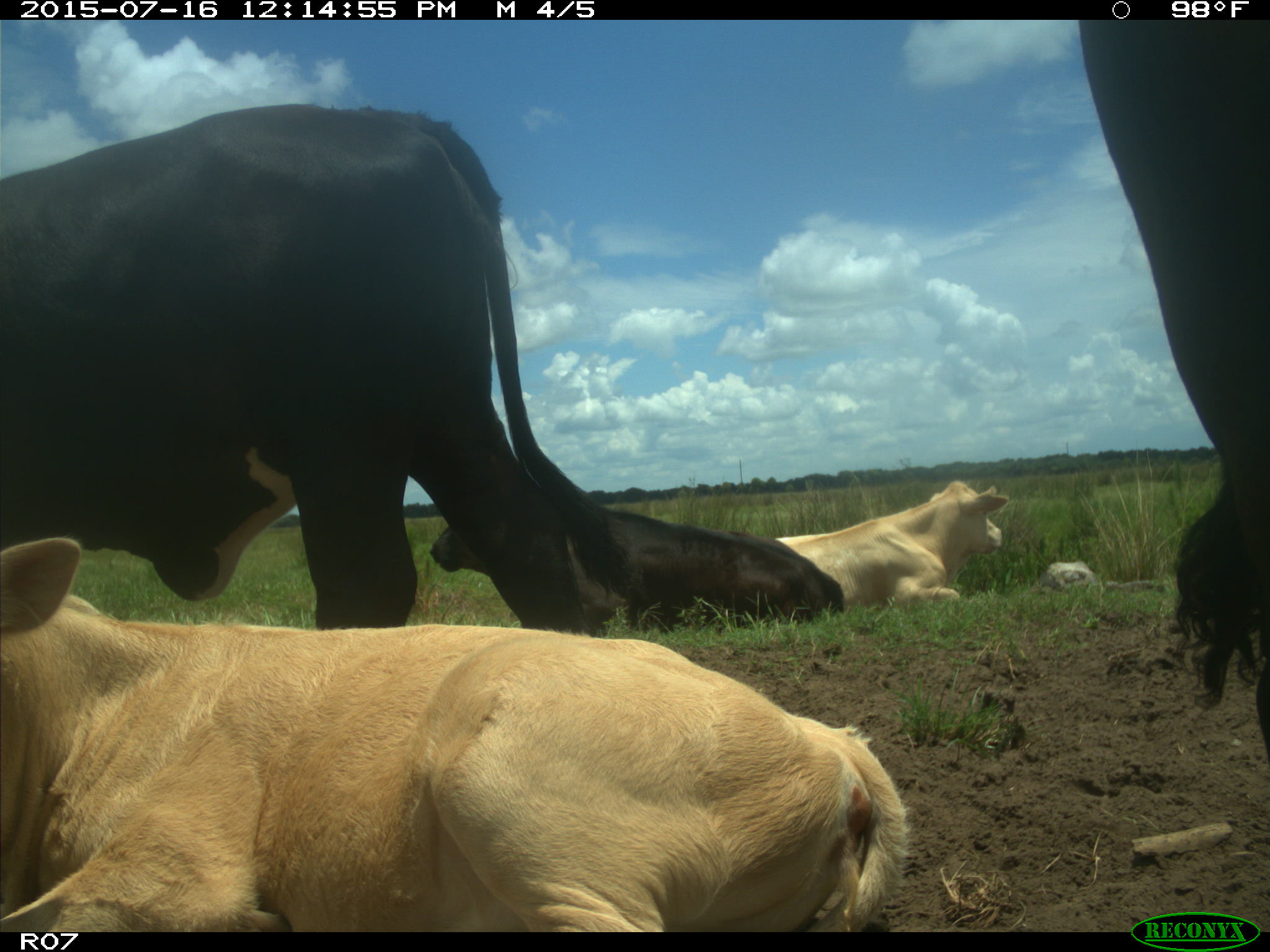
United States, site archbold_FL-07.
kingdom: Animalia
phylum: Chordata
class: Mammalia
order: Artiodactyla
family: Bovidae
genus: Bos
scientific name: Bos taurus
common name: domestic cow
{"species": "Bos taurus (domestic cow)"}